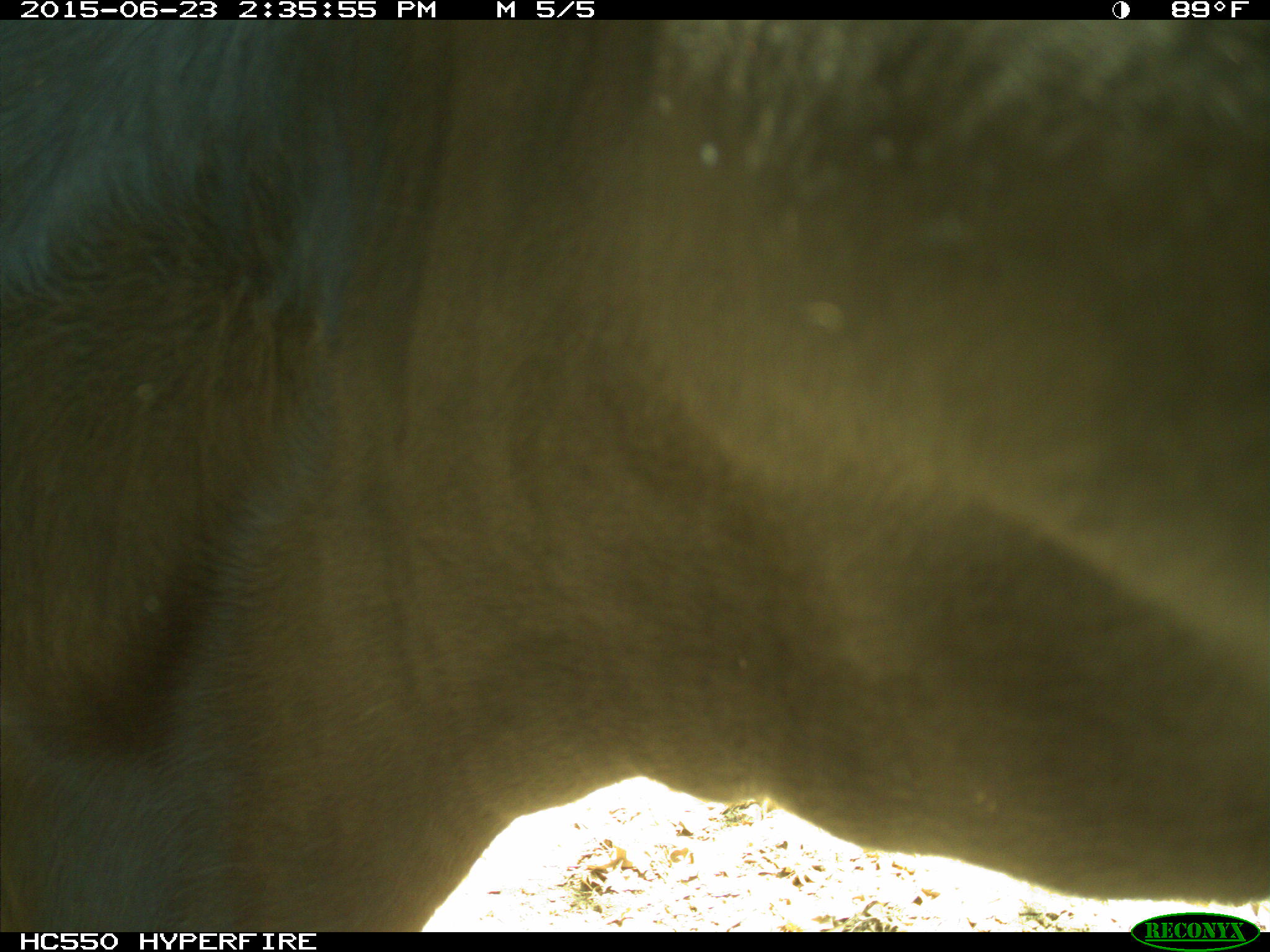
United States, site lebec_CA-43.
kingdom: Animalia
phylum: Chordata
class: Mammalia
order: Artiodactyla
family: Bovidae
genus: Bos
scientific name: Bos taurus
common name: domestic cow